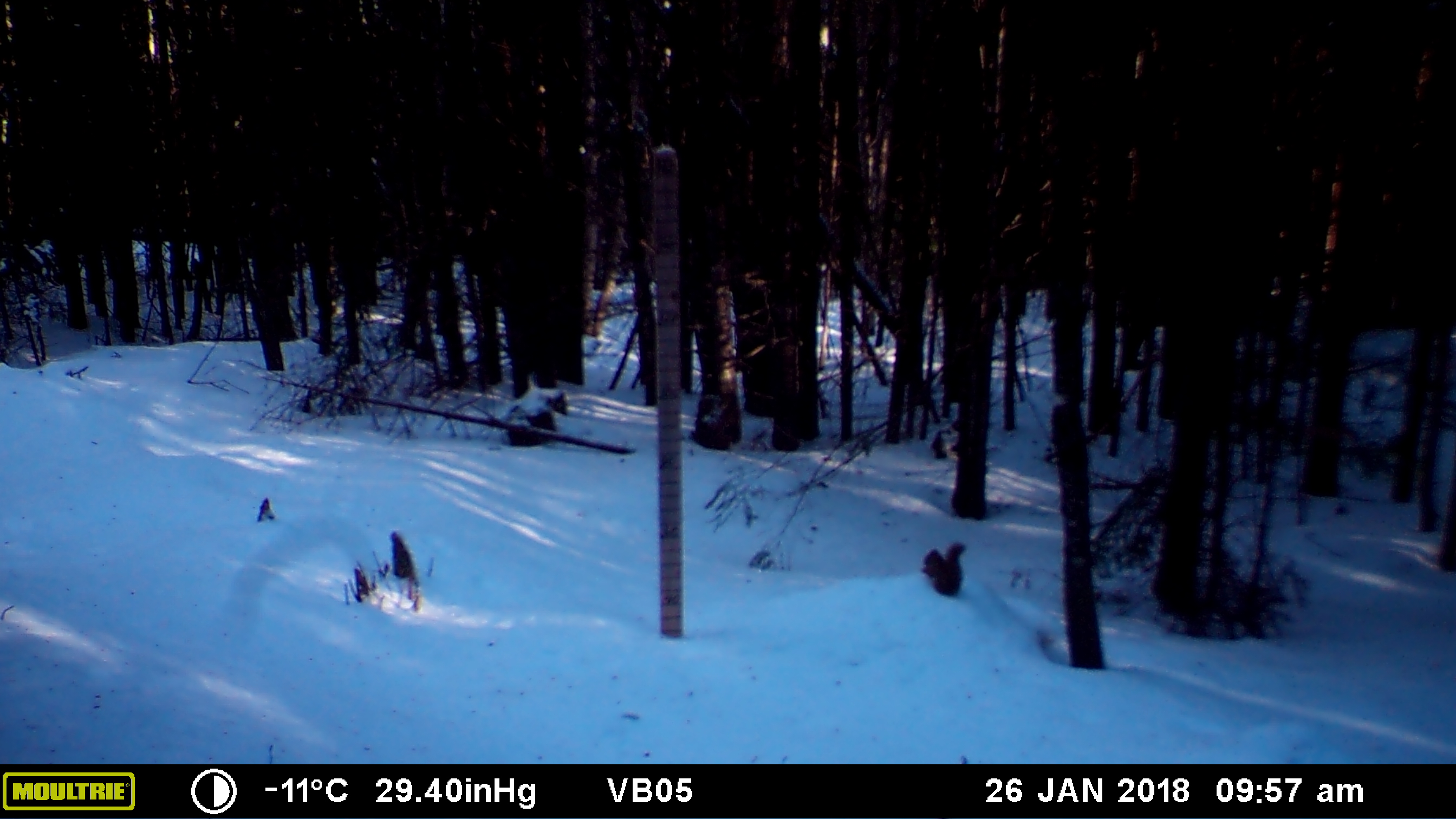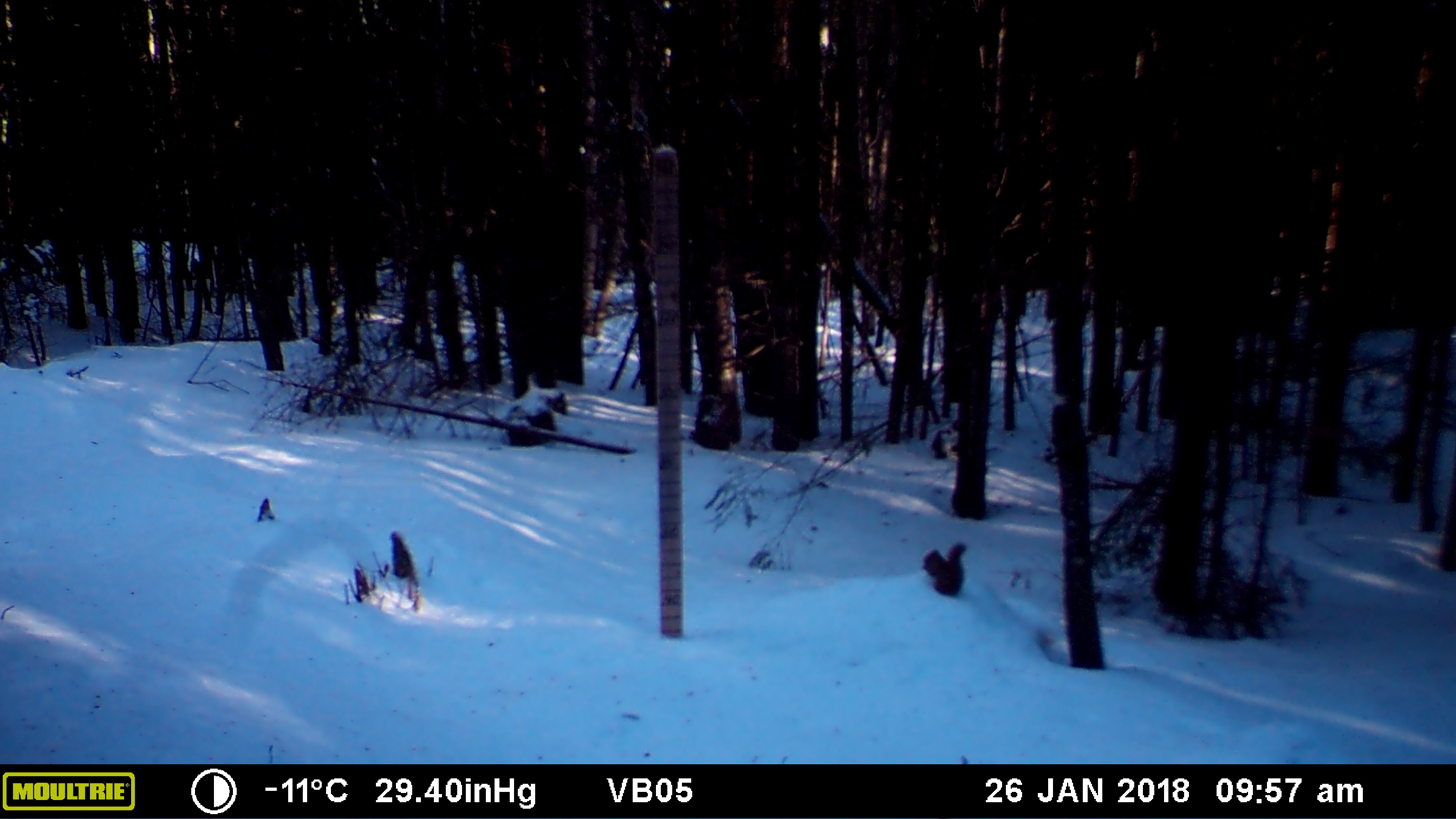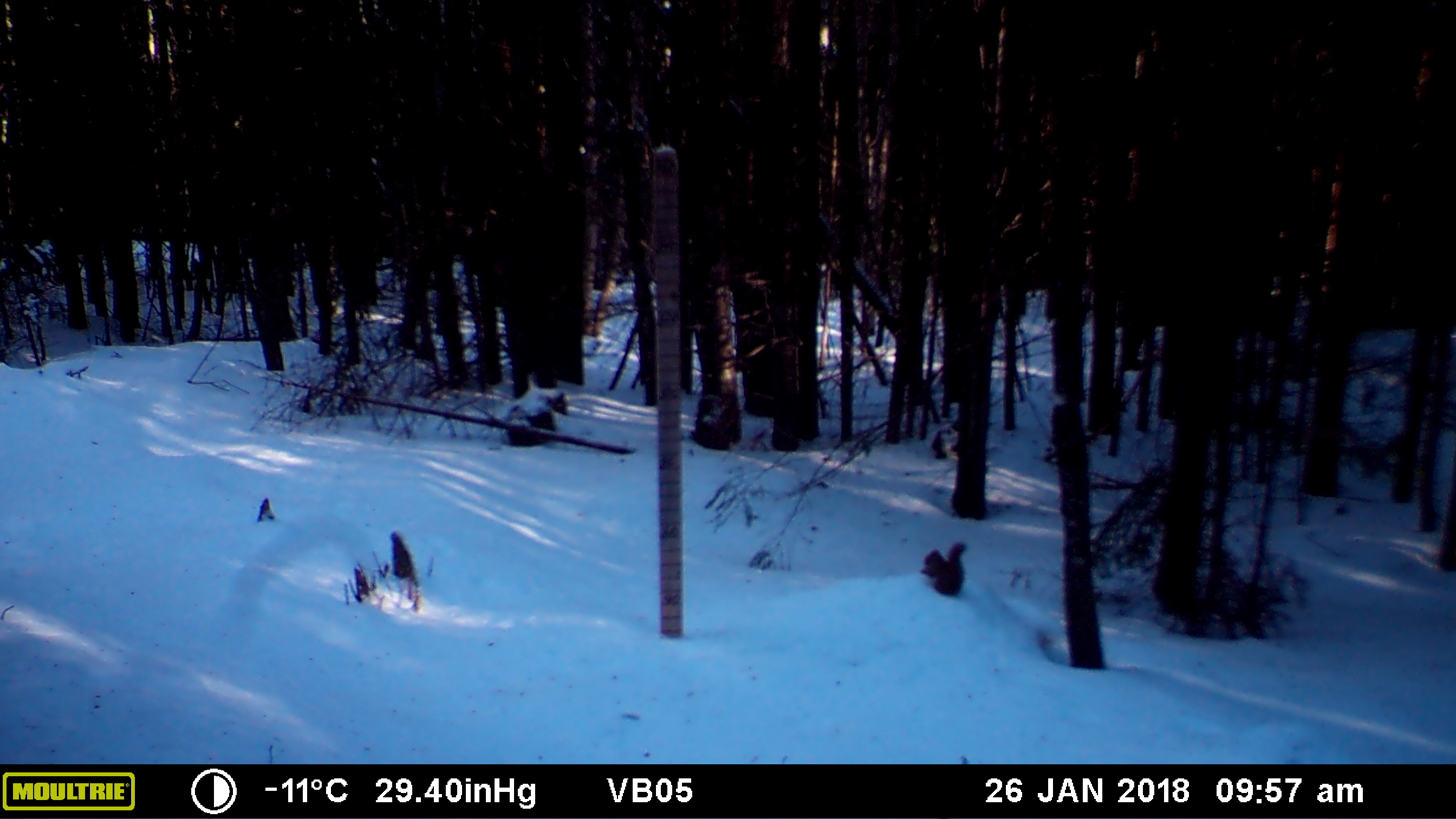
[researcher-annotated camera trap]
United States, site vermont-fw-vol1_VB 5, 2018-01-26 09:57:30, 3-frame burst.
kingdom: Animalia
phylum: Chordata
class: Mammalia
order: Rodentia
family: Sciuridae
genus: Tamiasciurus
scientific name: Tamiasciurus hudsonicus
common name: red squirrel